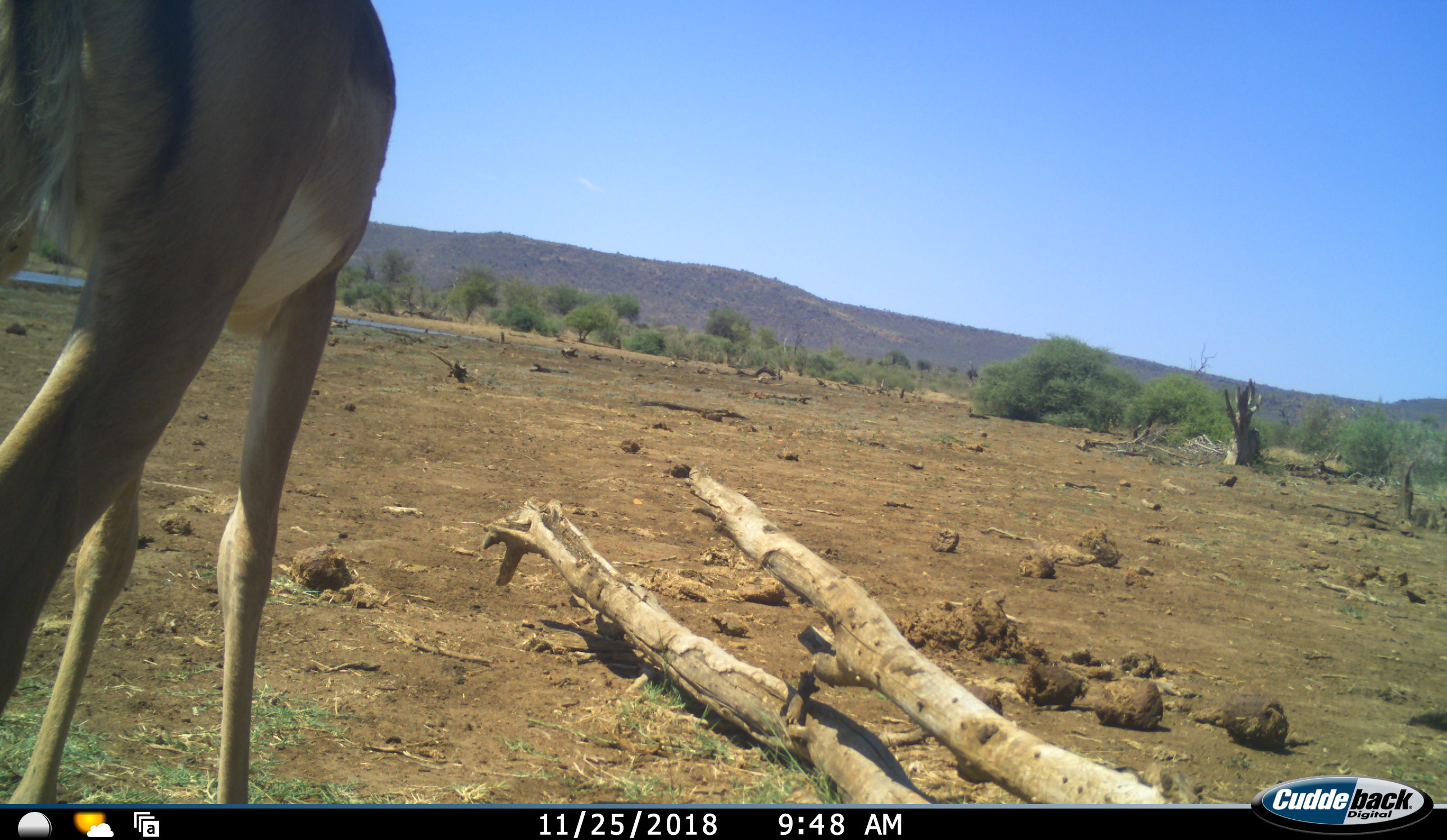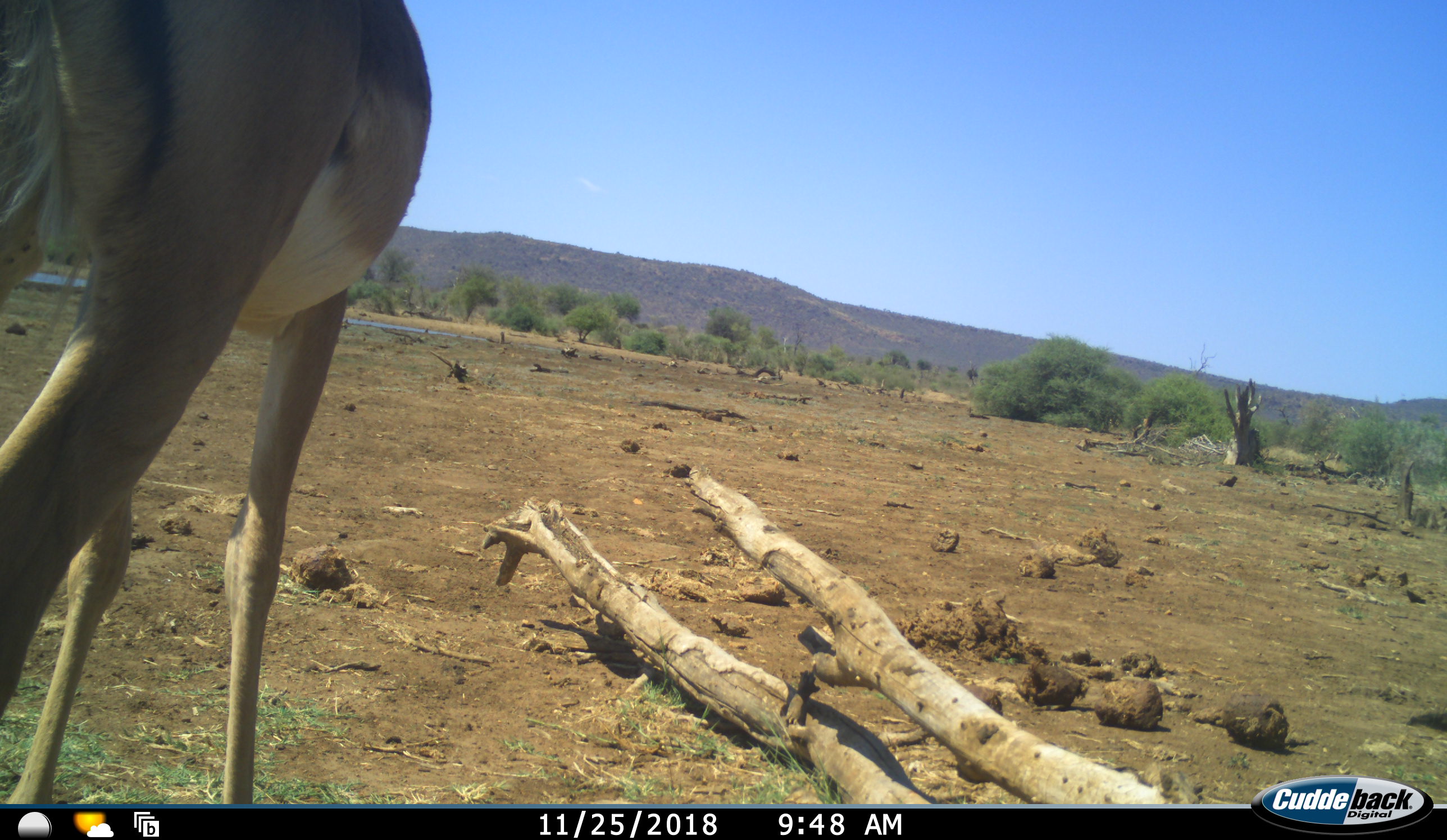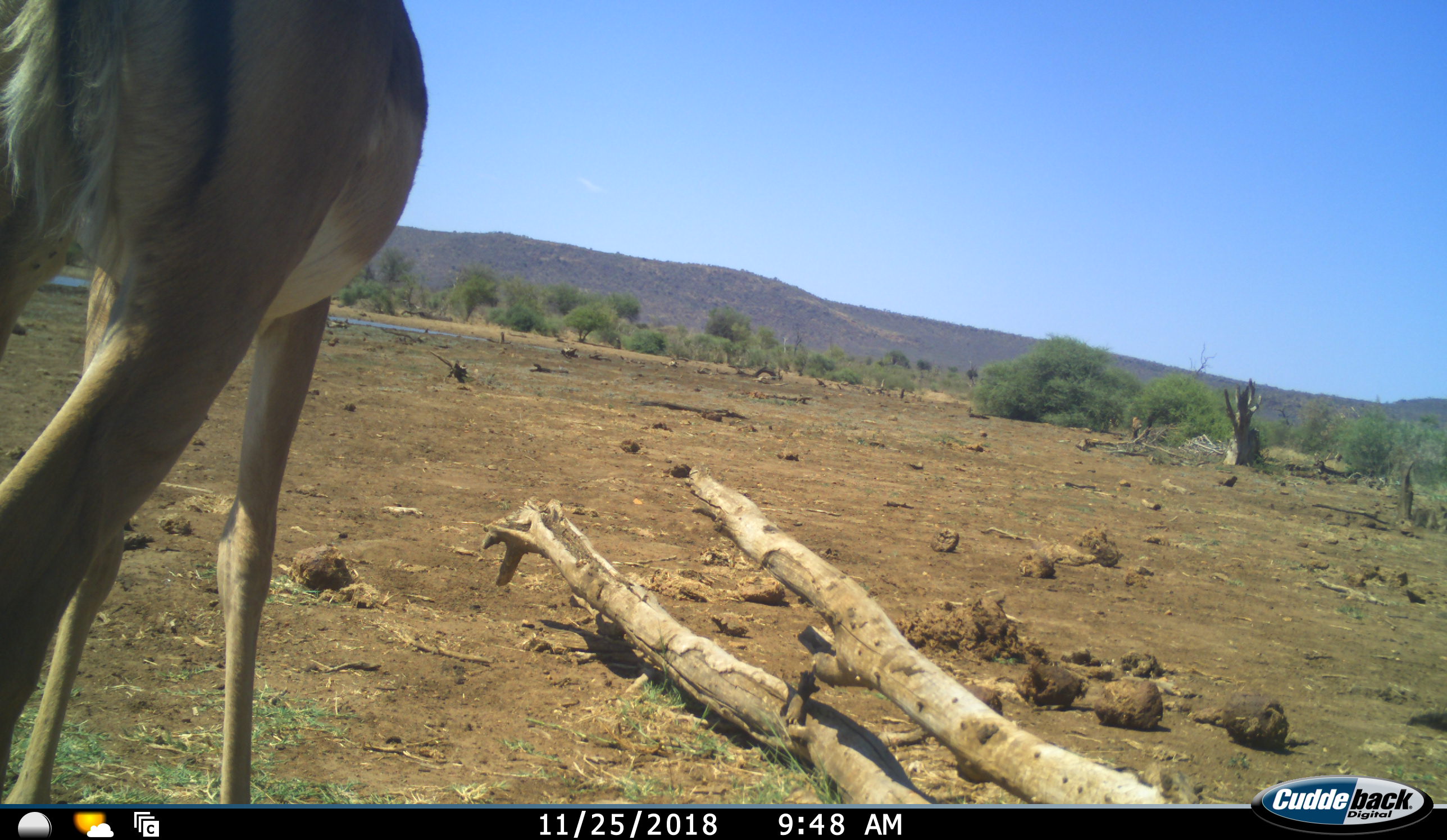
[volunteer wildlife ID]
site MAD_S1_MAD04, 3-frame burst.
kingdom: Animalia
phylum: Chordata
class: Mammalia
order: Artiodactyla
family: Bovidae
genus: Aepyceros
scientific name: Aepyceros melampus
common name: impala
Impala (Aepyceros melampus), count 1. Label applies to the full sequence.